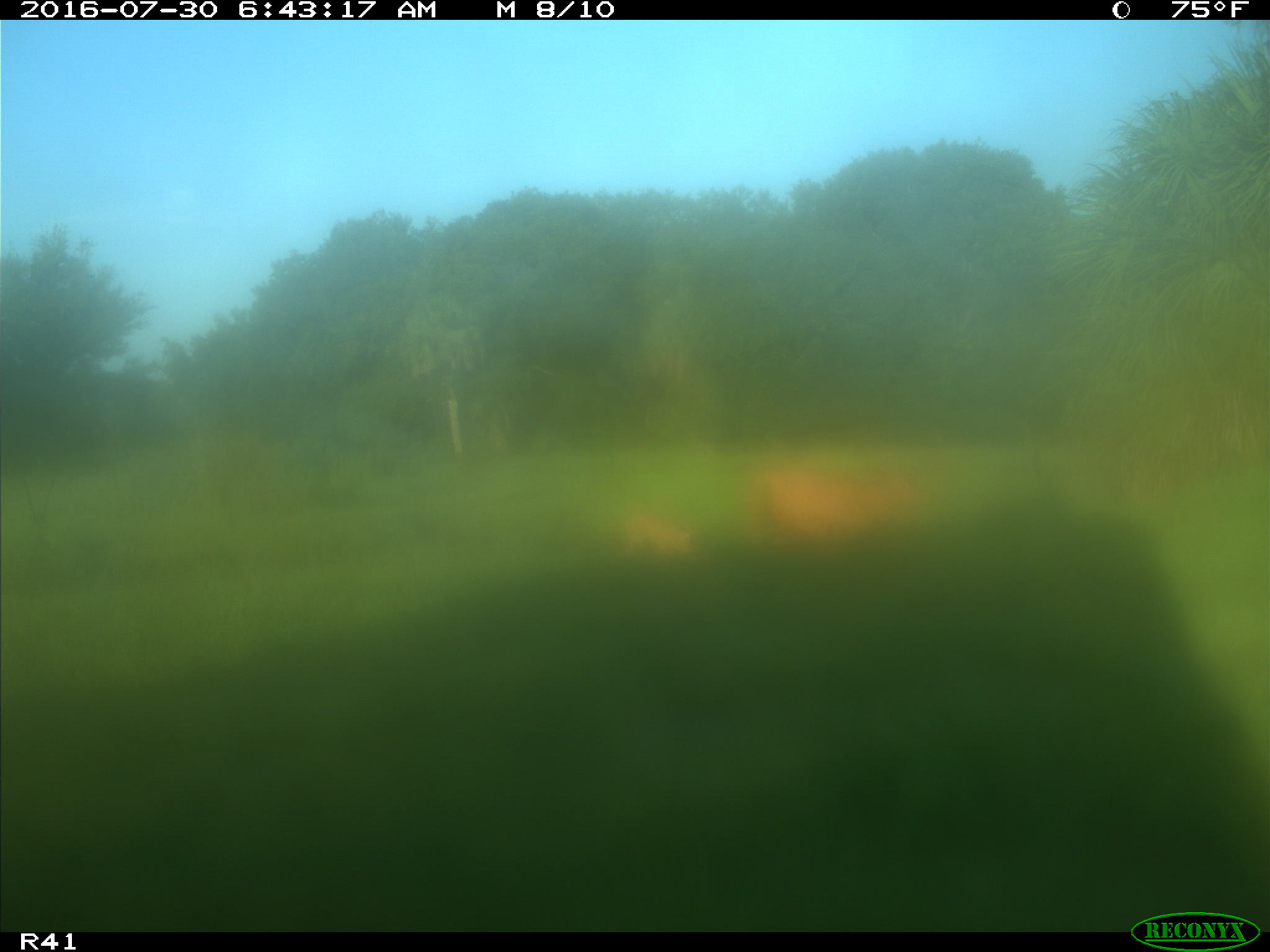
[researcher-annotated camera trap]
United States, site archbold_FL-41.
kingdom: Animalia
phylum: Chordata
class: Mammalia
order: Artiodactyla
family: Bovidae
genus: Bos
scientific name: Bos taurus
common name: domestic cow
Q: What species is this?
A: Bos taurus (domestic cow).